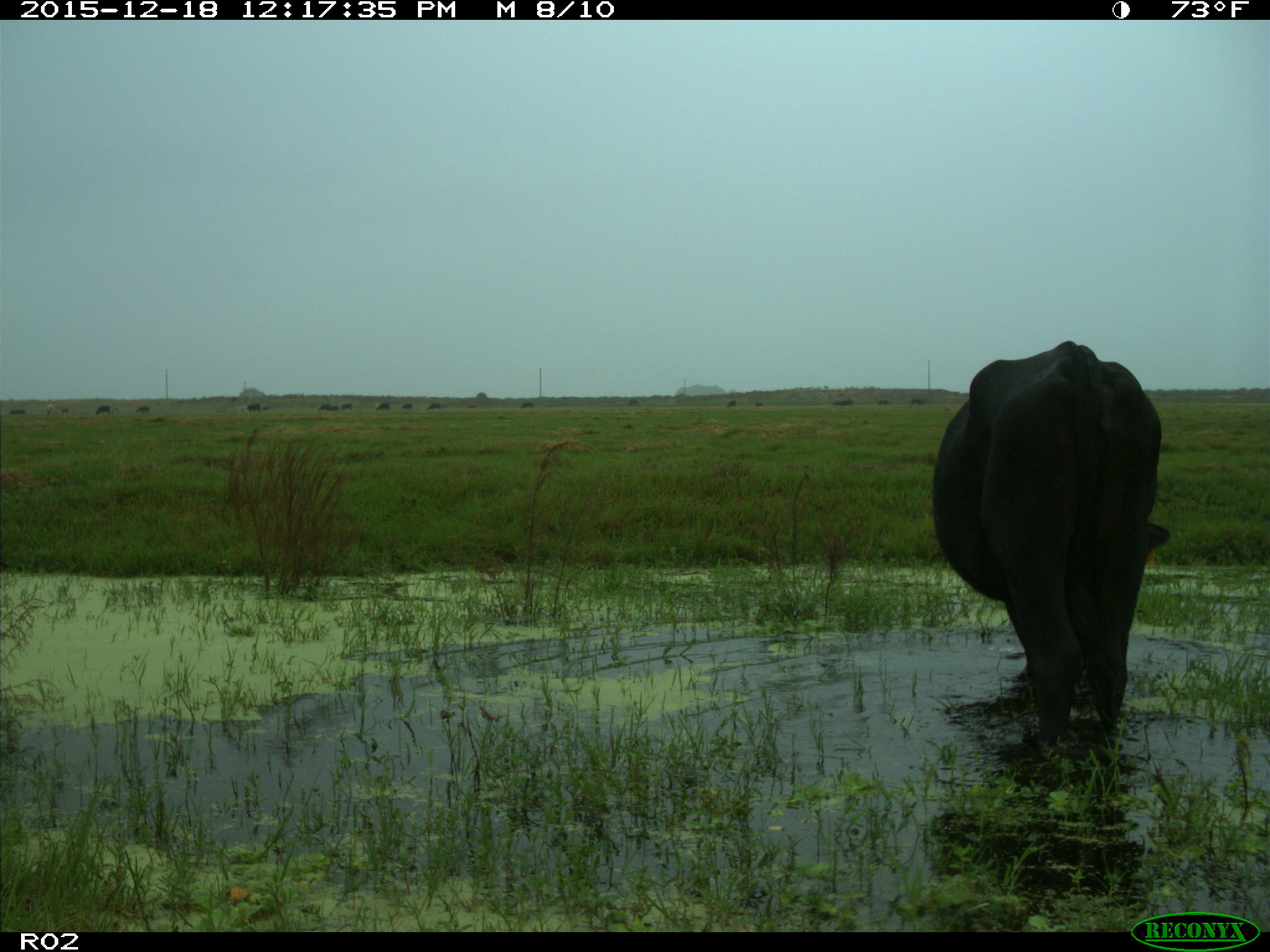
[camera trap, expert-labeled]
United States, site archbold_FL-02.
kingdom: Animalia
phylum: Chordata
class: Mammalia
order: Artiodactyla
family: Bovidae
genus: Bos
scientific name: Bos taurus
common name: domestic cow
Bos taurus (domestic cow).